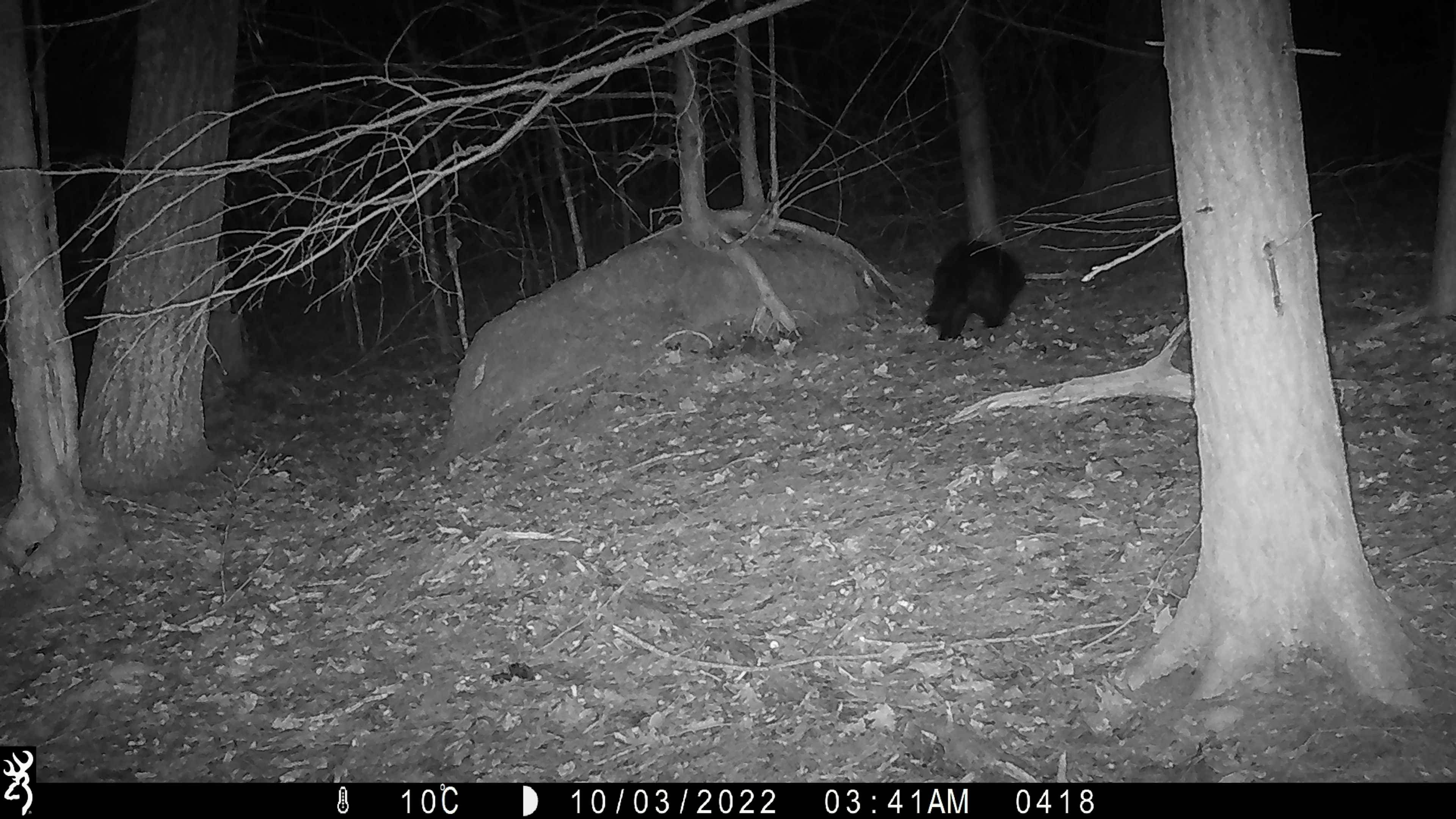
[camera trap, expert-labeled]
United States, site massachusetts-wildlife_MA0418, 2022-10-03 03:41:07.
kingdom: Animalia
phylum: Chordata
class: Mammalia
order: Rodentia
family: Erethizontidae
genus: Erethizon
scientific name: Erethizon dorsatum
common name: porcupine